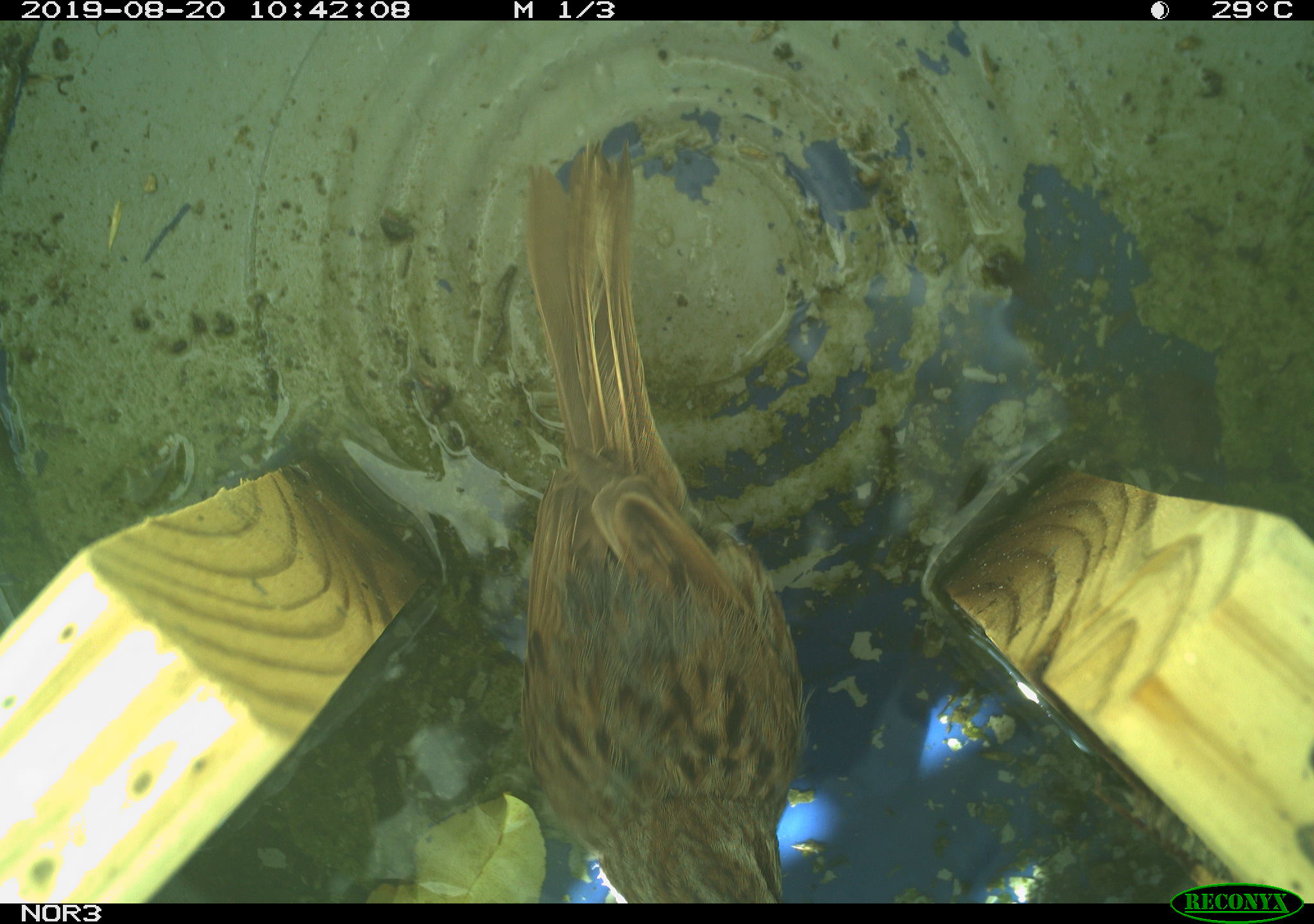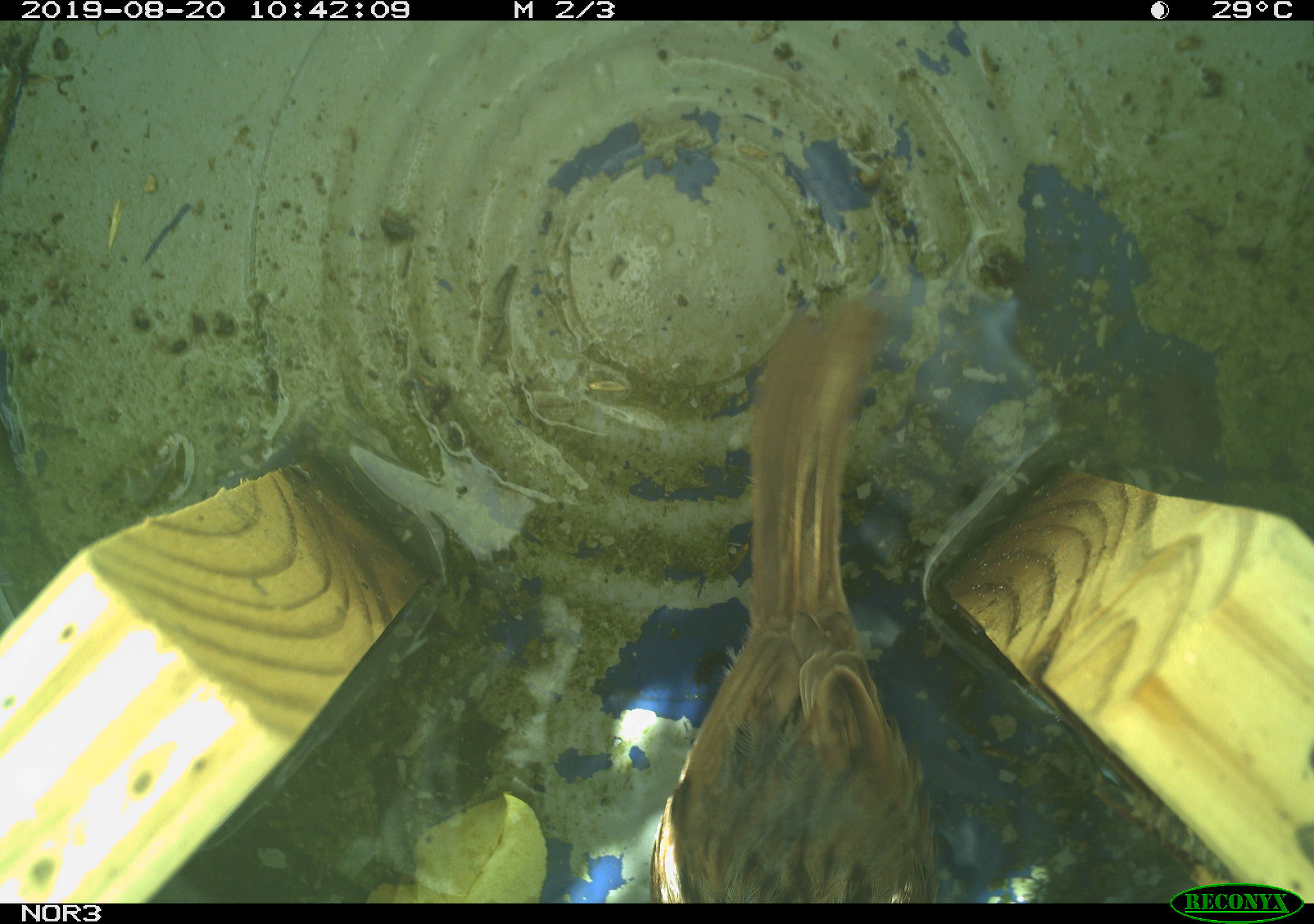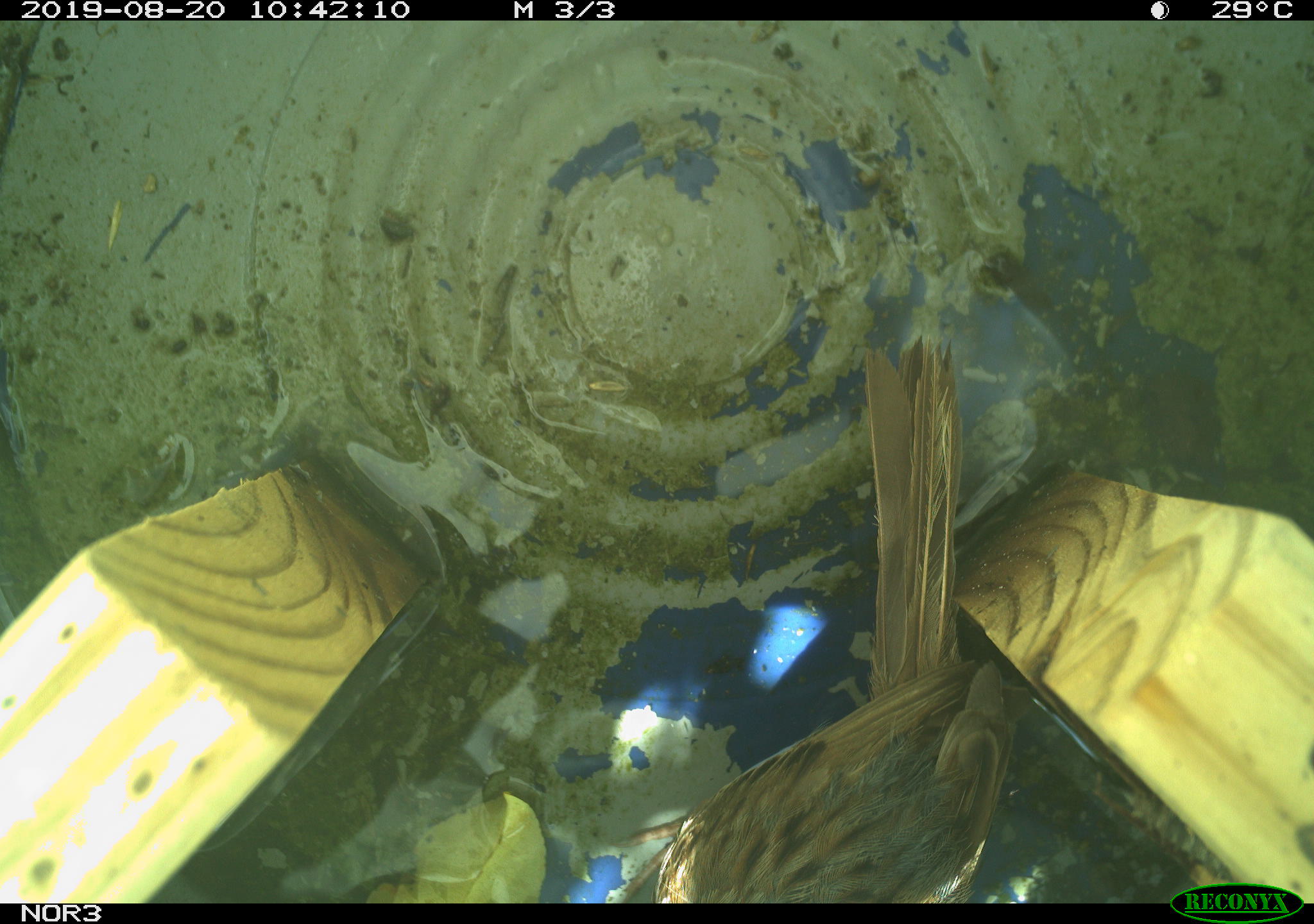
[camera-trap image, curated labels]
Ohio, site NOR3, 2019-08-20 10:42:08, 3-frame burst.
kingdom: Animalia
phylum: Chordata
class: Aves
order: Passeriformes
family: Passerellidae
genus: Melospiza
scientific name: Melospiza melodia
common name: song sparrow